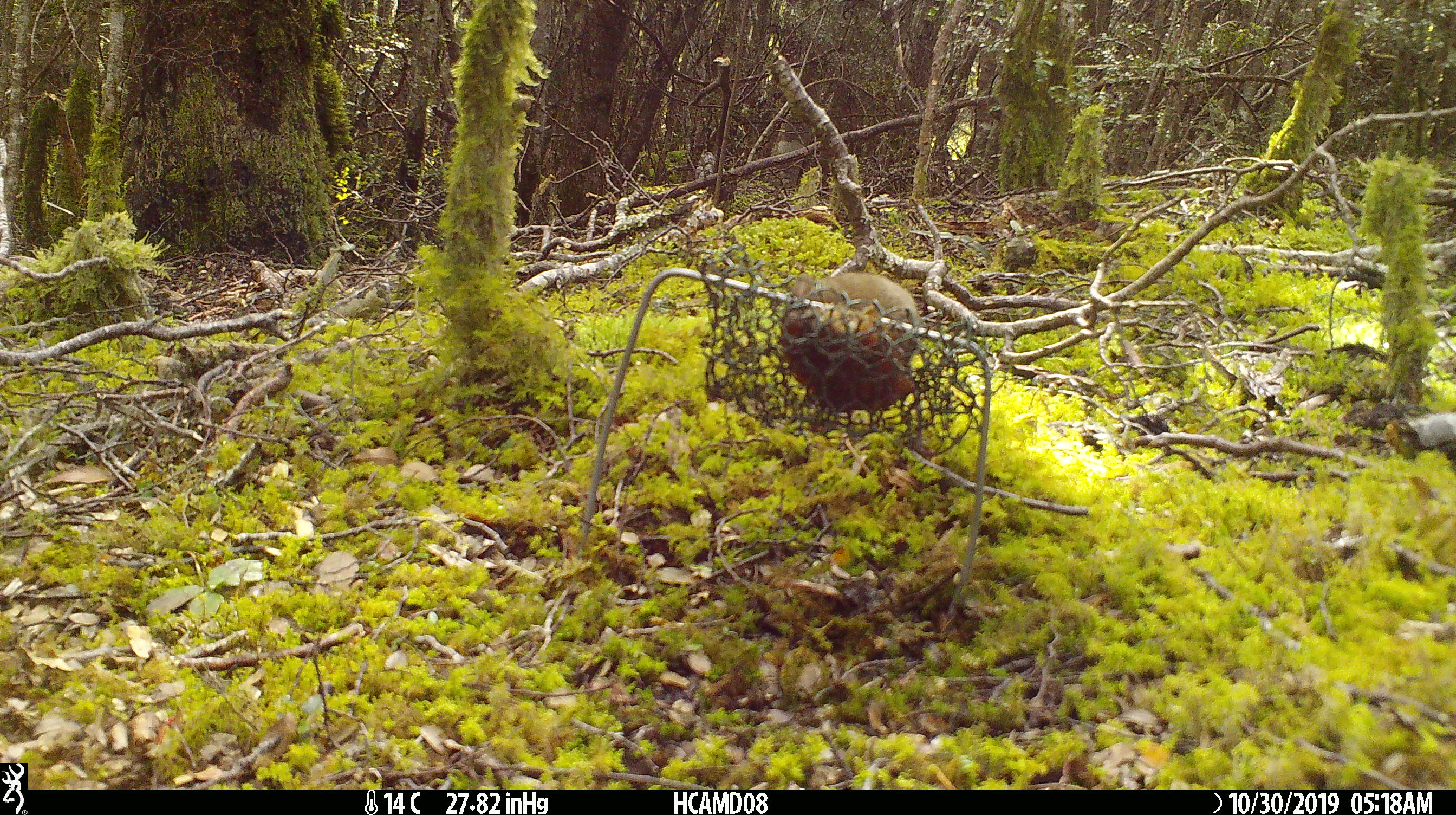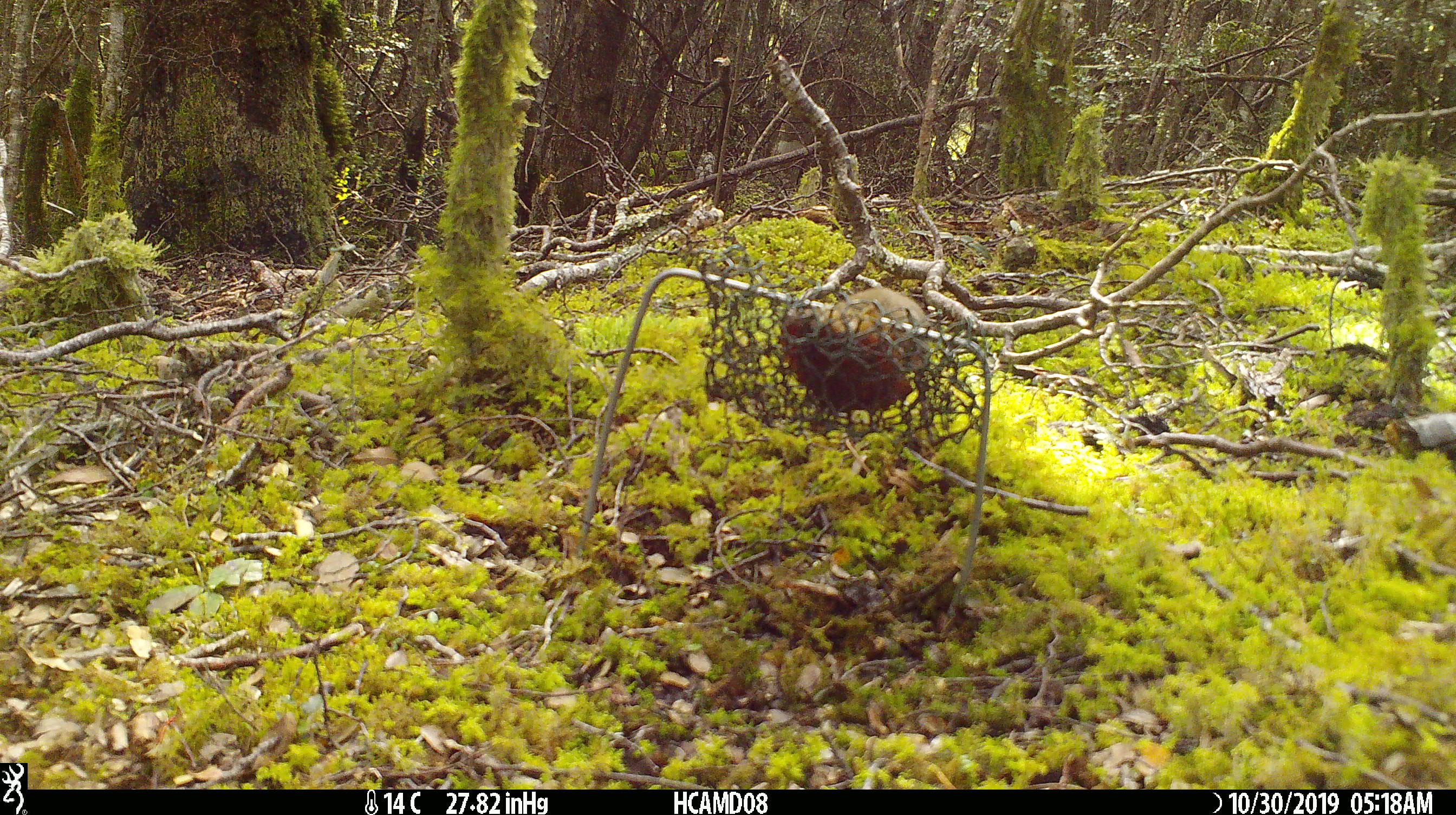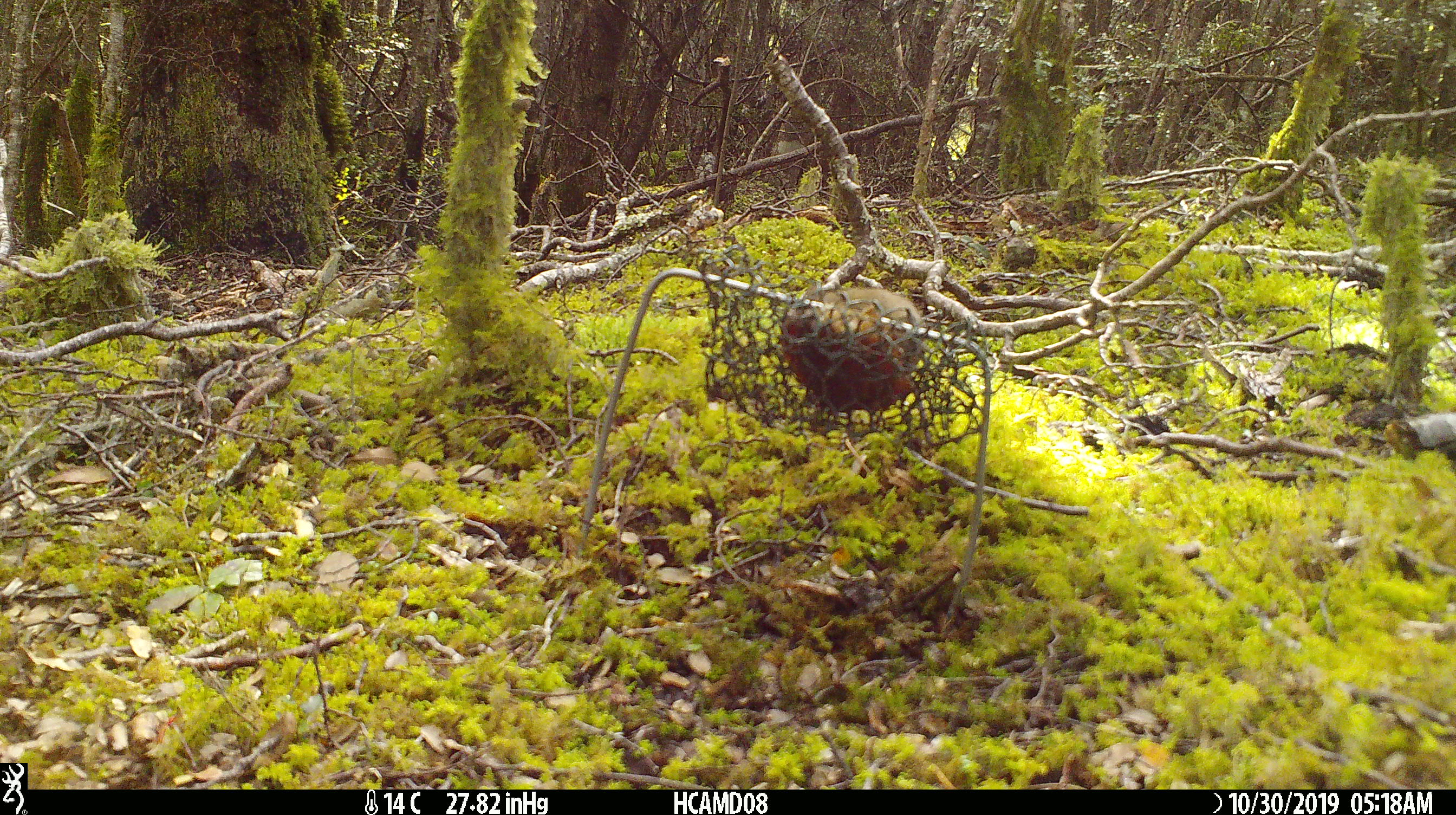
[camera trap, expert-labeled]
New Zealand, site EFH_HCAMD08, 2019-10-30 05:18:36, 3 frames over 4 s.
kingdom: Animalia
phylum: Chordata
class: Mammalia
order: Rodentia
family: Muridae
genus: Mus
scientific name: Mus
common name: mouse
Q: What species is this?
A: Mouse (Mus).